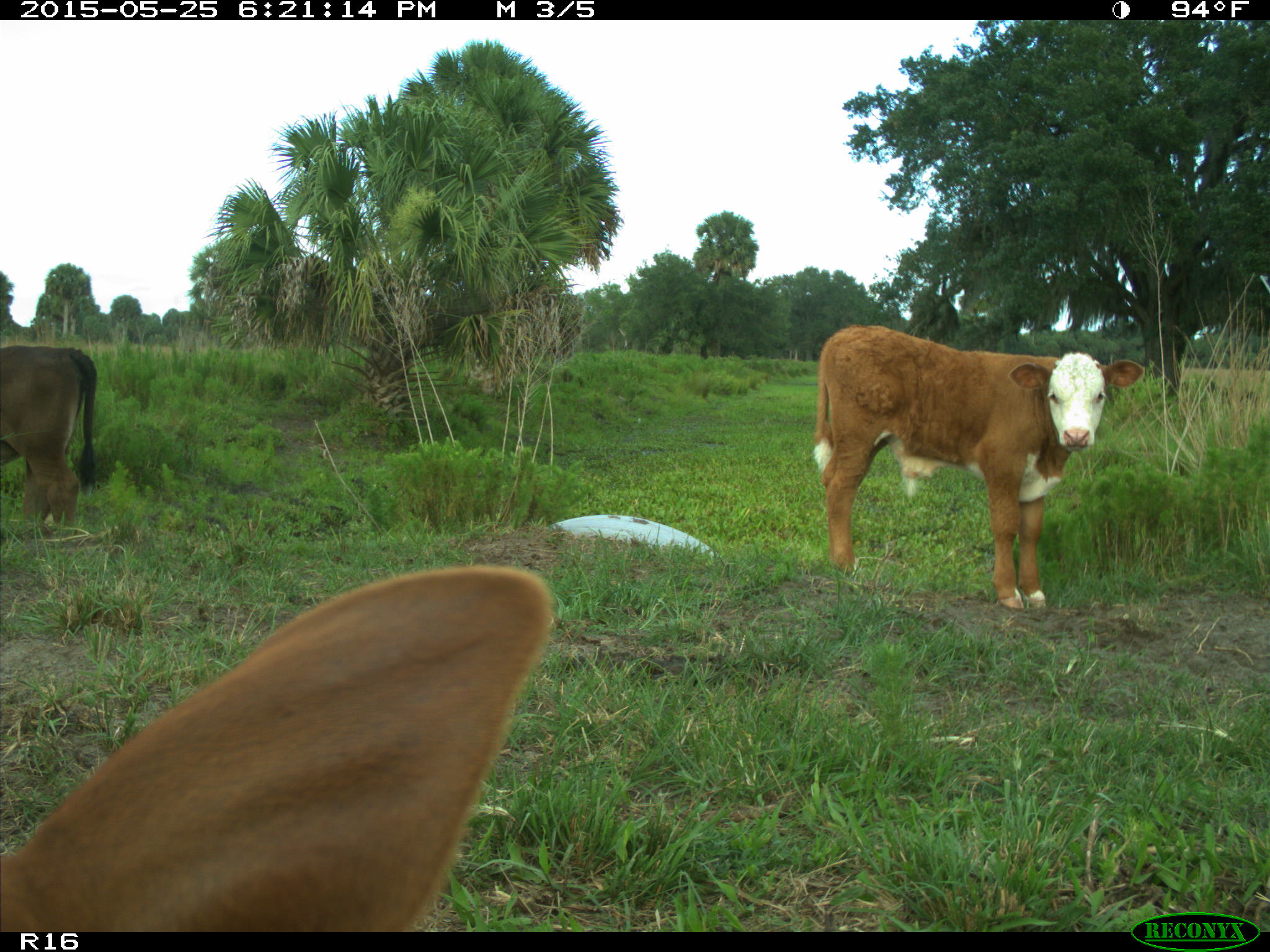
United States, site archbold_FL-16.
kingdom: Animalia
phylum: Chordata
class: Mammalia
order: Artiodactyla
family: Bovidae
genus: Bos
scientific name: Bos taurus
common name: domestic cow